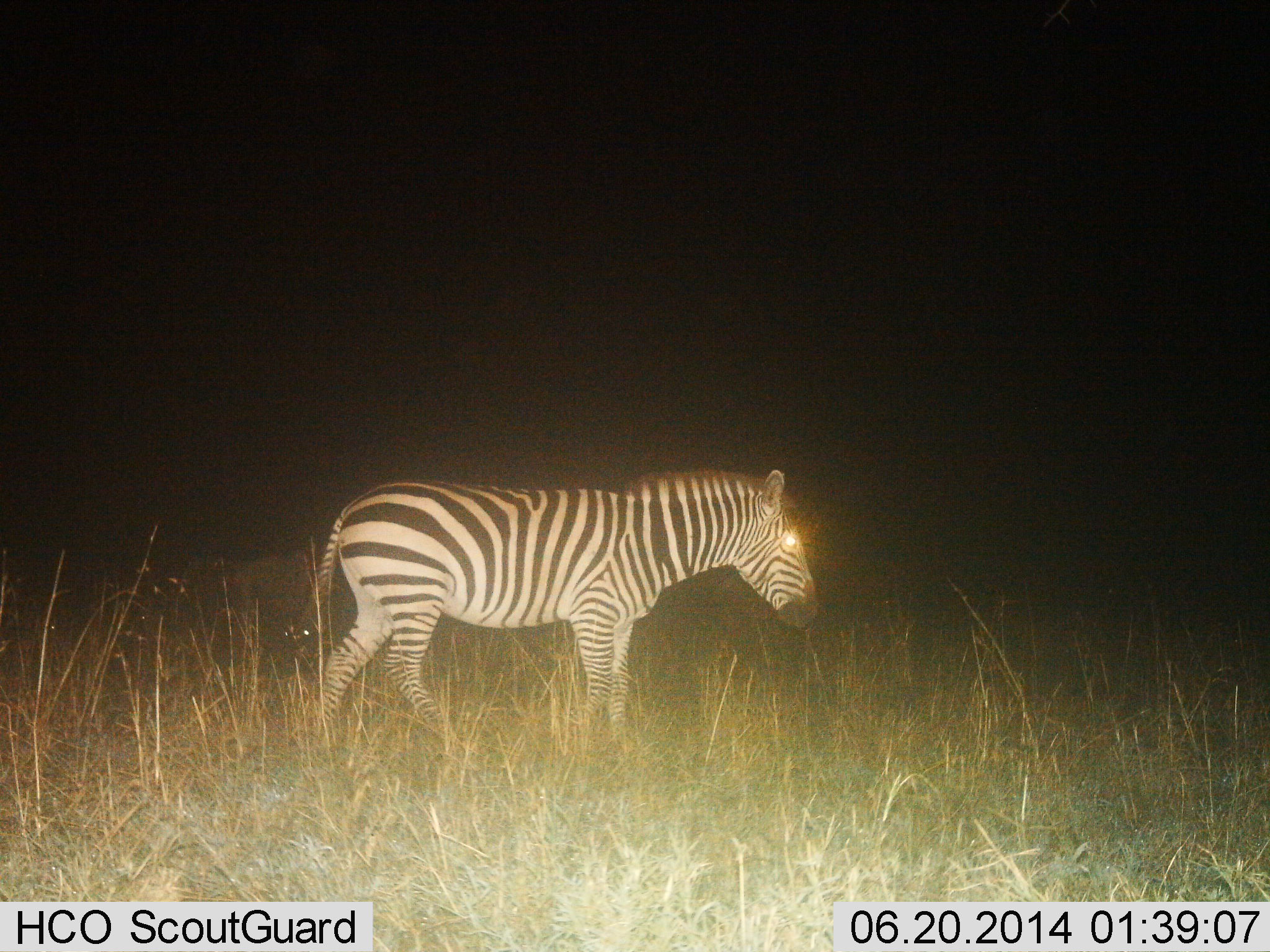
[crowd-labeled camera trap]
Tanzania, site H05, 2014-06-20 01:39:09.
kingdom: Animalia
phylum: Chordata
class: Mammalia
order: Perissodactyla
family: Equidae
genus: Equus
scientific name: Equus quagga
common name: plains zebra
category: zebra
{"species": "zebra (plains zebra) (Equus quagga)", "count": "1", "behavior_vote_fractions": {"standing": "60%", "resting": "0%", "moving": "40%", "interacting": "0%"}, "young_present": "0%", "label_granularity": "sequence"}